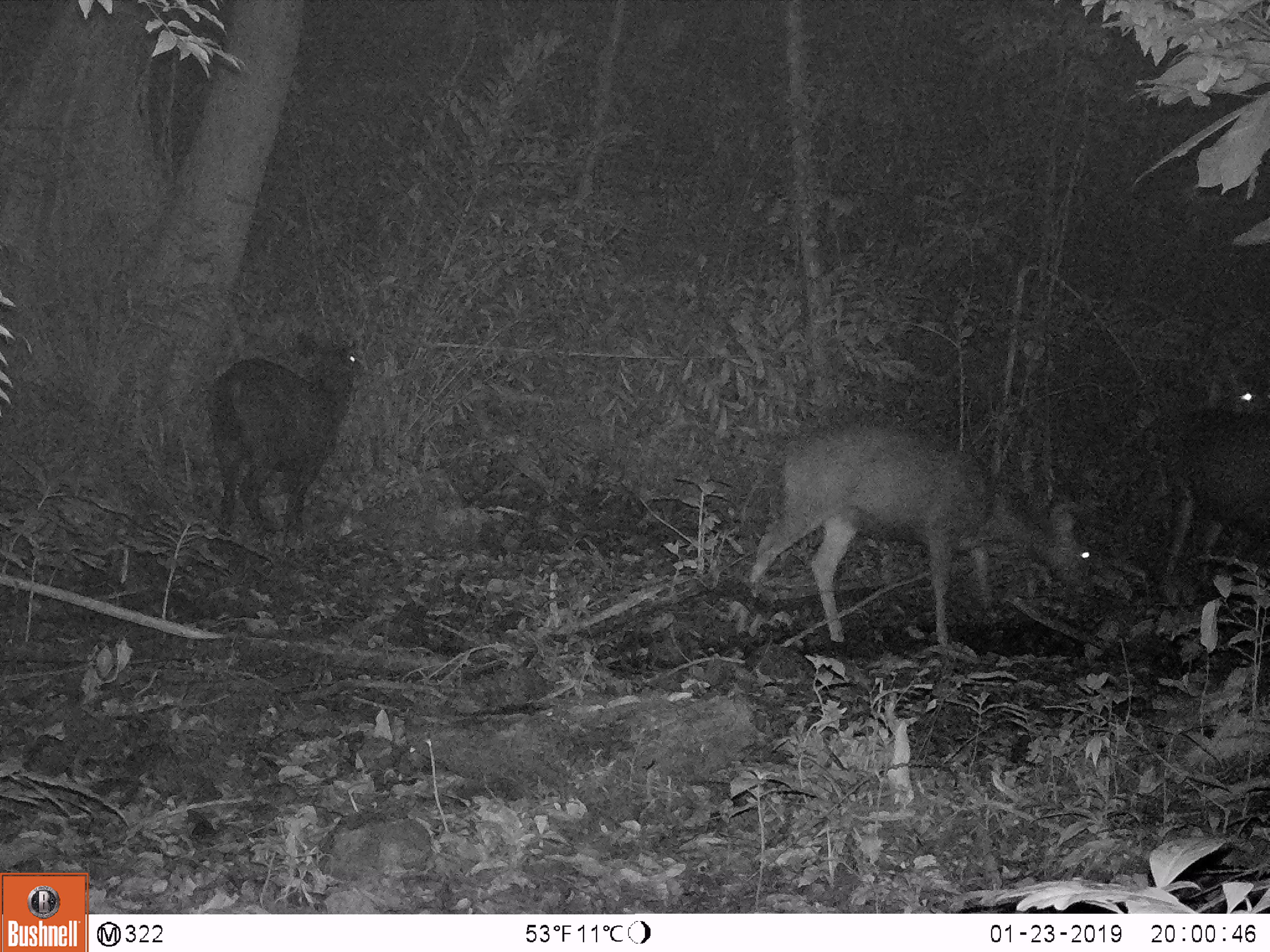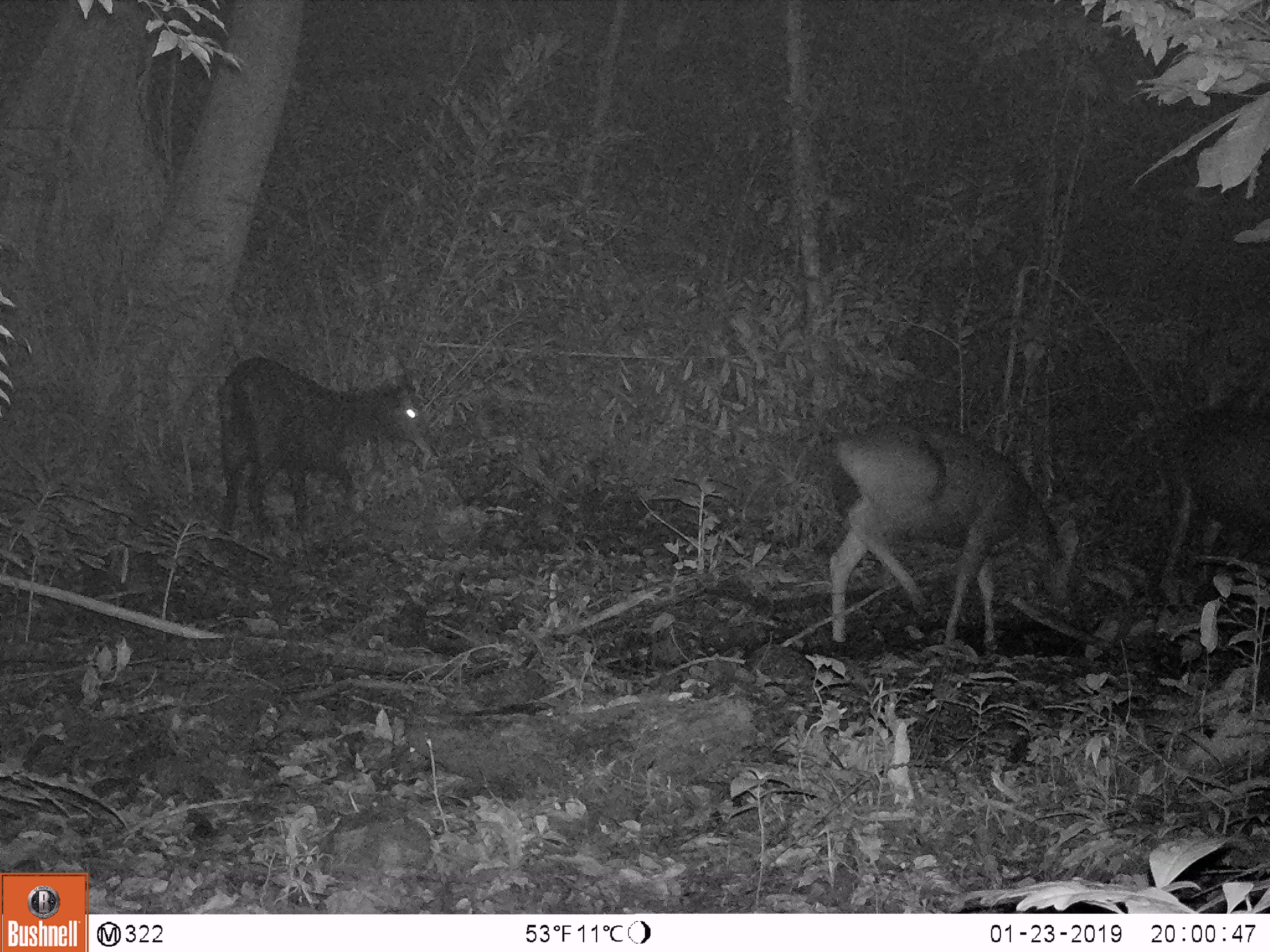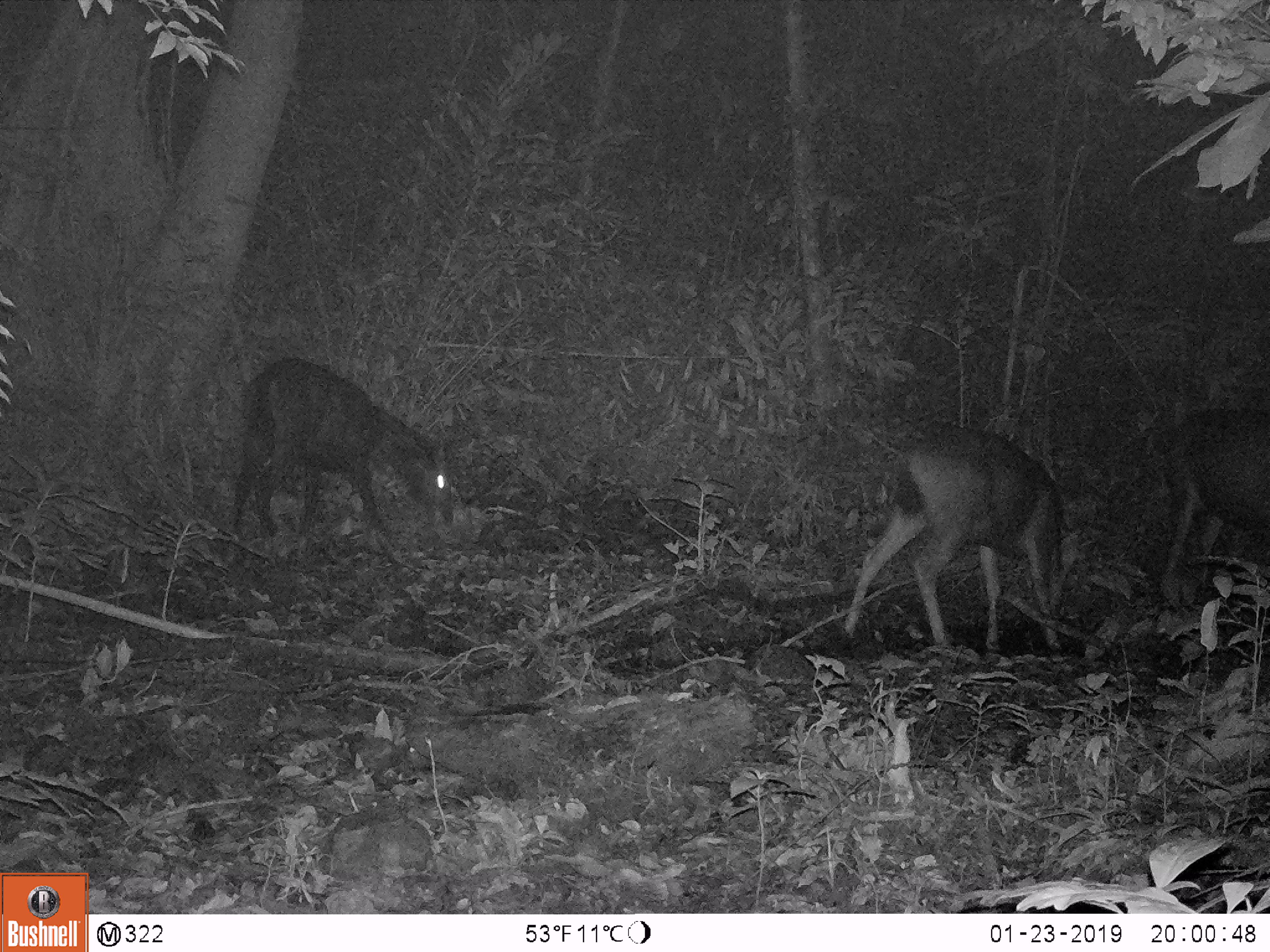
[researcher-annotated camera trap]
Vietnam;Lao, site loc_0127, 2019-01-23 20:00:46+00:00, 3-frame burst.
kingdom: Animalia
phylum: Chordata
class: Mammalia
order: Artiodactyla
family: Cervidae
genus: Rusa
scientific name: Rusa unicolor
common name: sambar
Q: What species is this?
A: Sambar (Rusa unicolor).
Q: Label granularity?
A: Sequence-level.